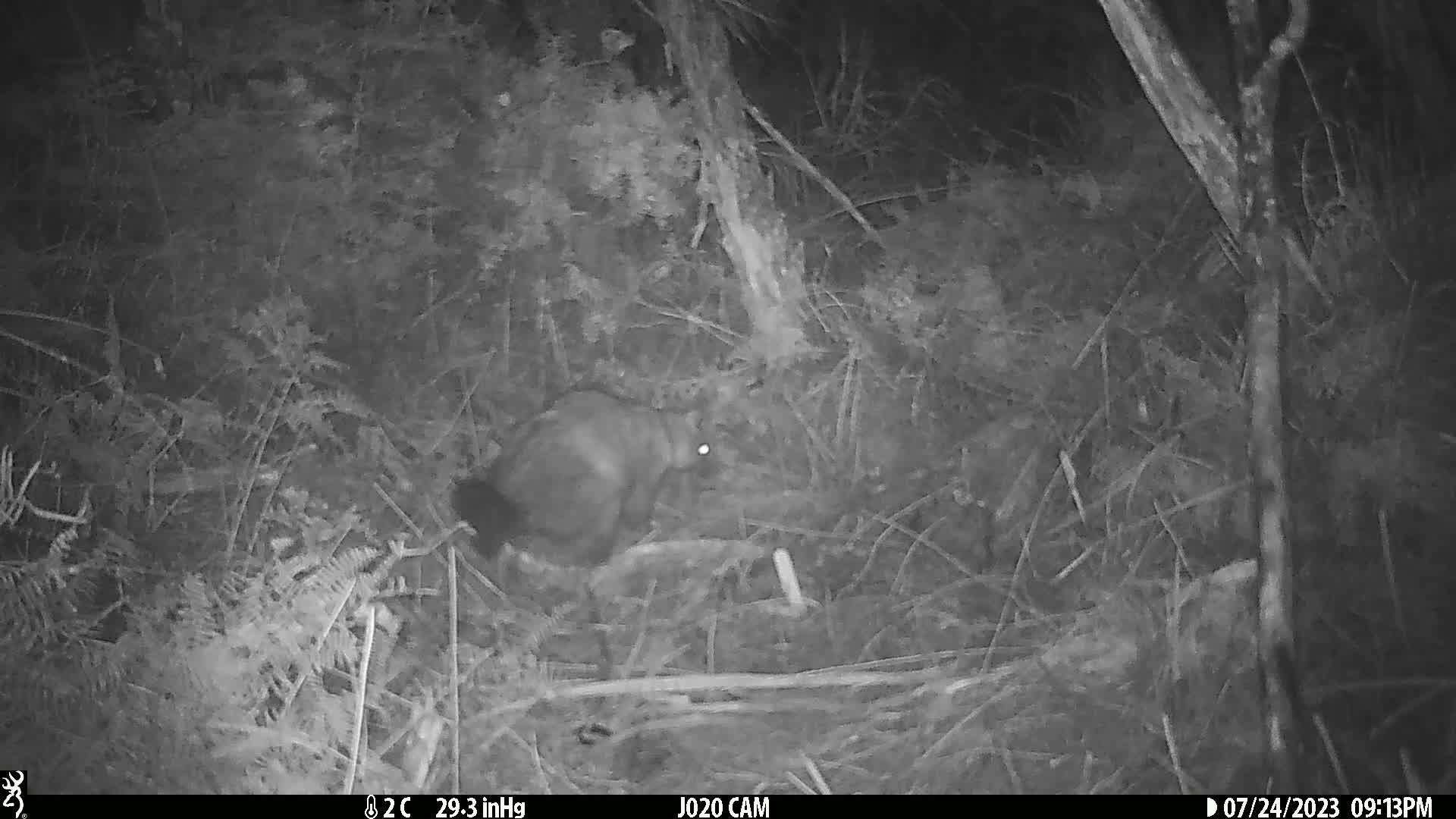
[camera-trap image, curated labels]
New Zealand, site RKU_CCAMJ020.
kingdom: Animalia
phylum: Chordata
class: Mammalia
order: Diprotodontia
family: Phalangeridae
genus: Trichosurus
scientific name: Trichosurus vulpecula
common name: common brushtail possum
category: possum